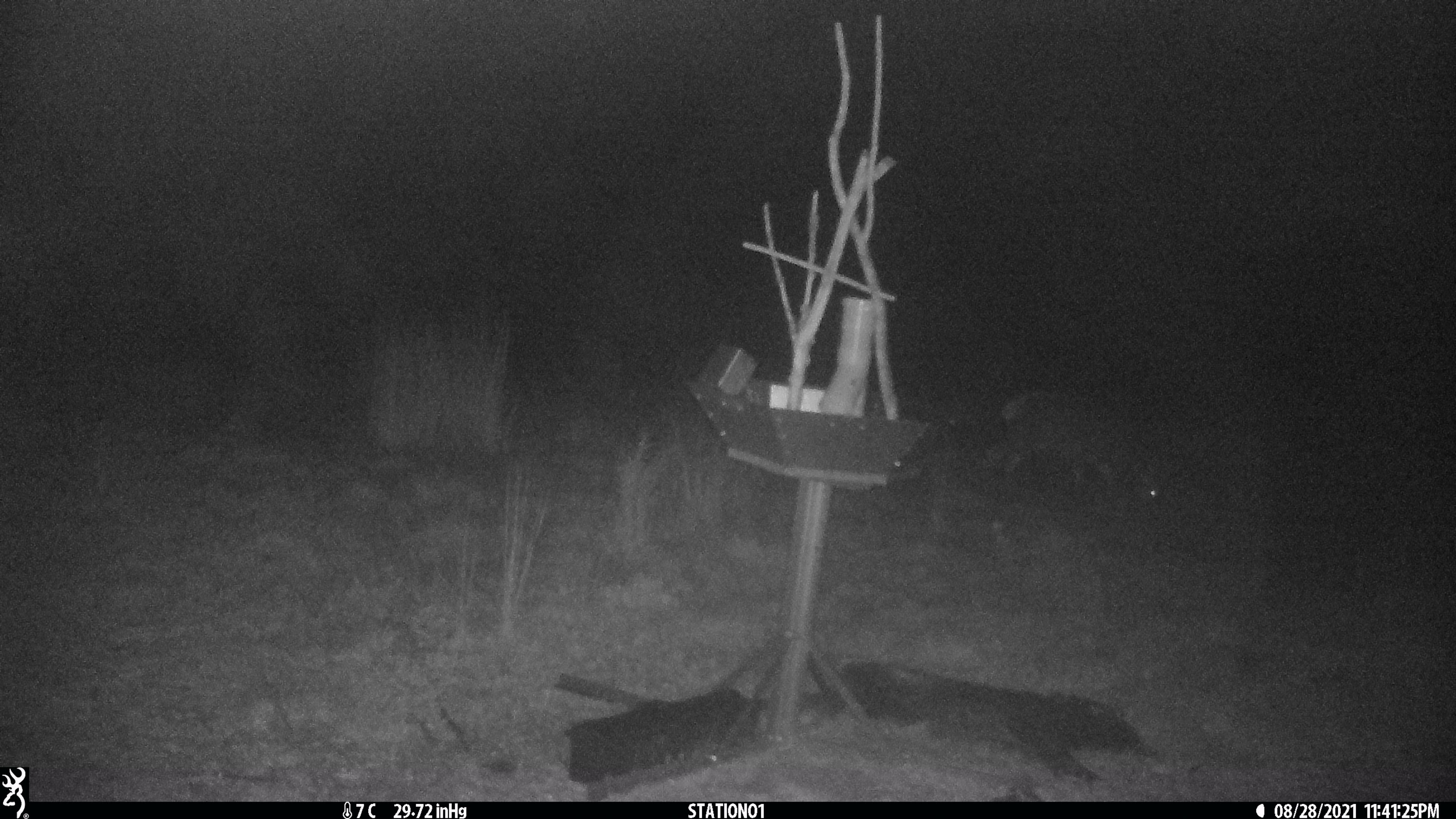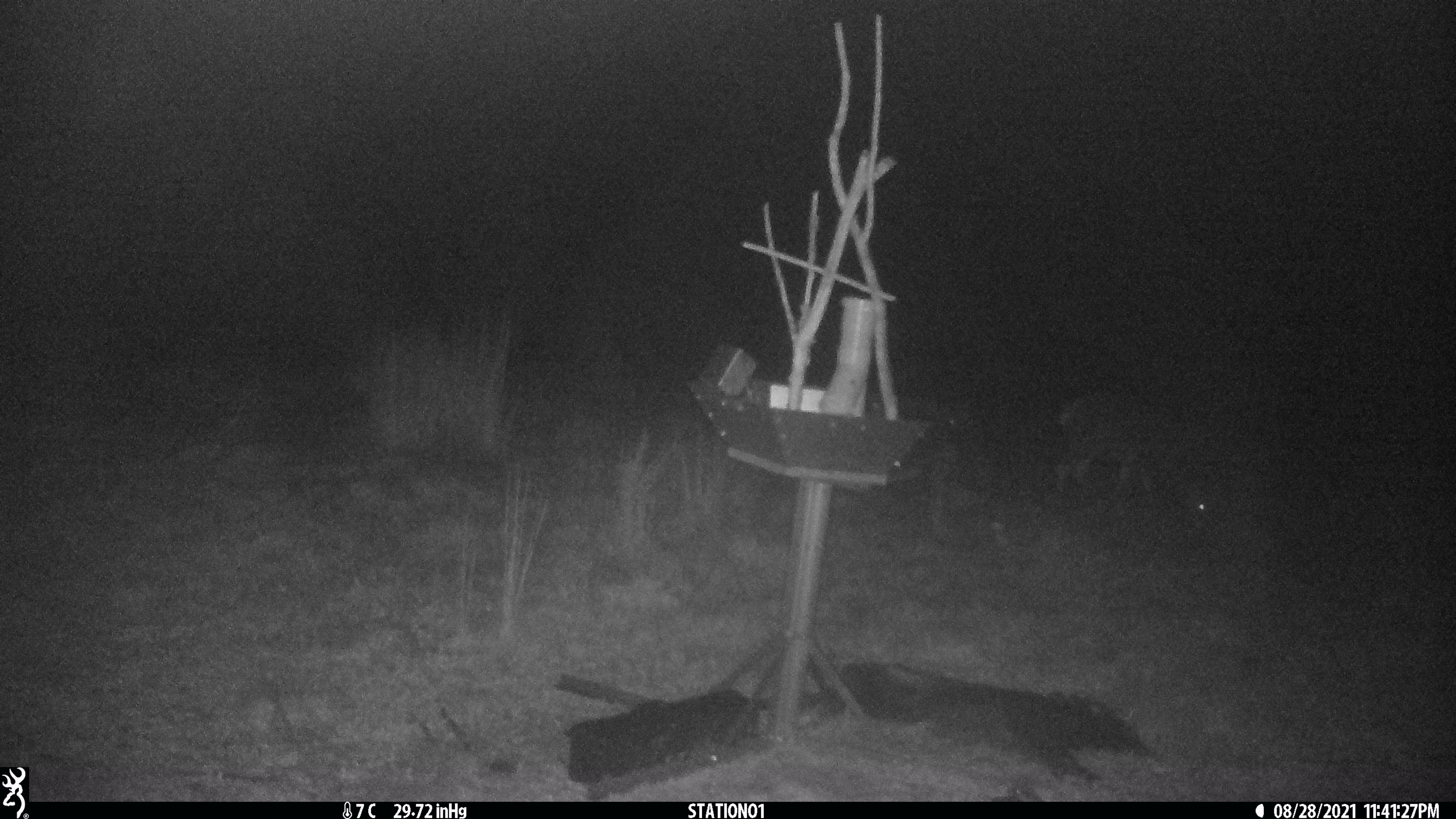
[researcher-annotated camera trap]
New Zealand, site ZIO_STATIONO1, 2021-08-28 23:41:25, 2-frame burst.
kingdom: Animalia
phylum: Chordata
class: Mammalia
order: Artiodactyla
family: Cervidae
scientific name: Cervidae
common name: deer